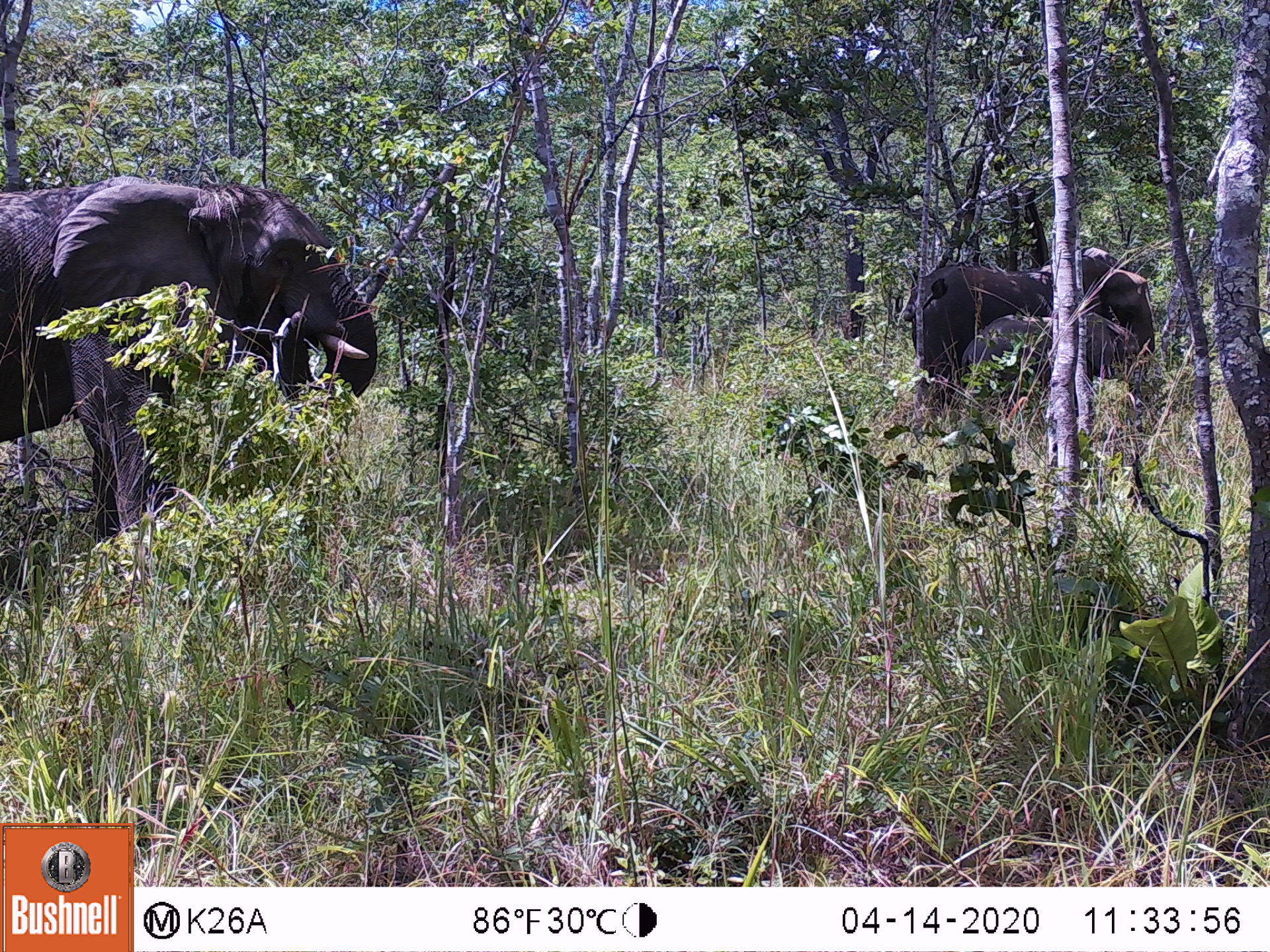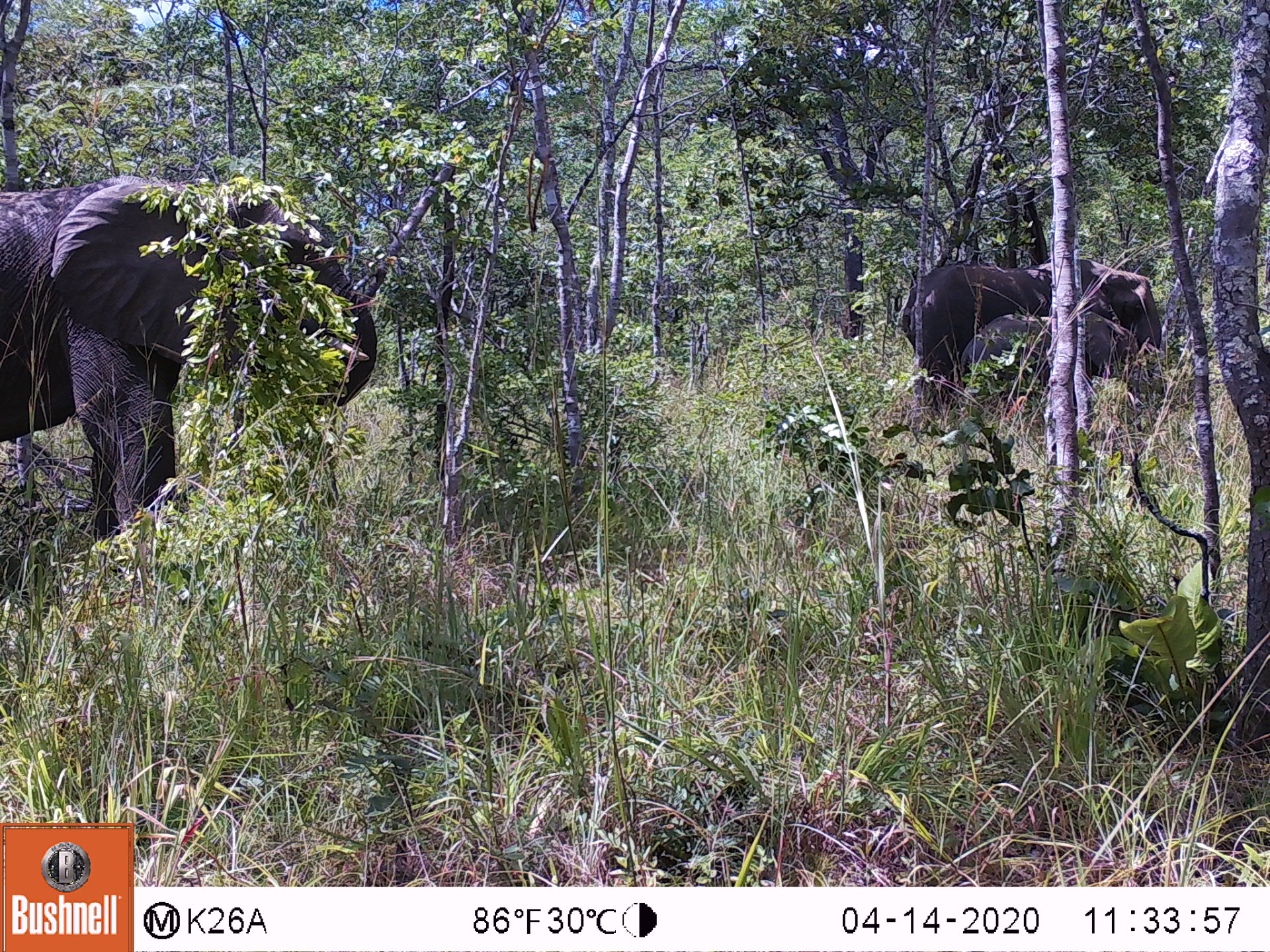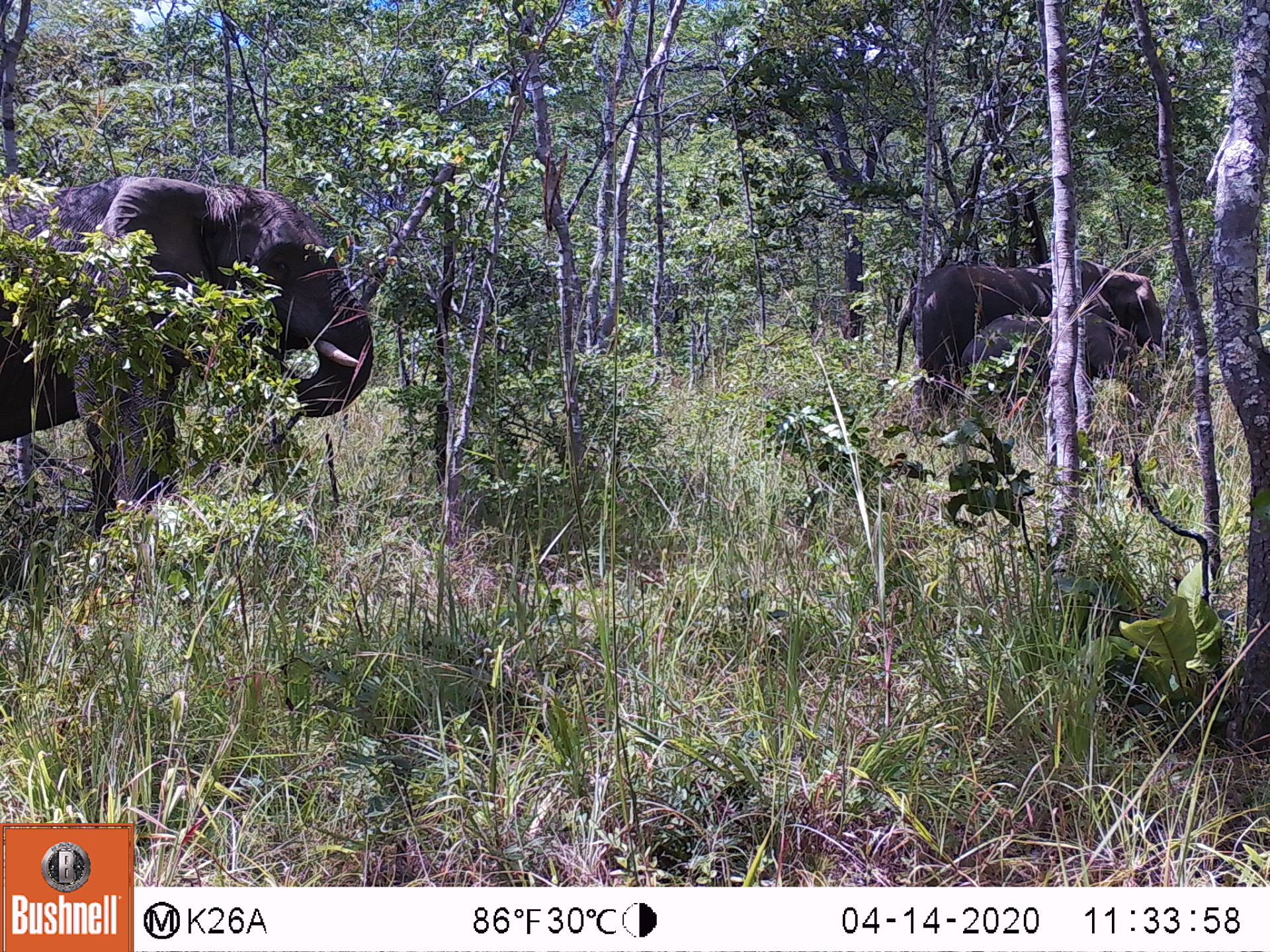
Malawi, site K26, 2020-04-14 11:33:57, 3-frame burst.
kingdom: Animalia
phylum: Chordata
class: Mammalia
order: Proboscidea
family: Elephantidae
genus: Loxodonta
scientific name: Loxodonta africana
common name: african savanna elephant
African savanna elephant (Loxodonta africana), count 2.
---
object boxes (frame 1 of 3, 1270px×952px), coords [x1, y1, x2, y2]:
african savanna elephant: [0, 176, 379, 536]; [901, 241, 1157, 399]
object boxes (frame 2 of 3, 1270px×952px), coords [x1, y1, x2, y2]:
african savanna elephant: [0, 171, 377, 545]; [897, 250, 1162, 412]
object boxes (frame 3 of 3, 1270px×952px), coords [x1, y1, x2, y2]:
african savanna elephant: [0, 171, 374, 535]; [889, 255, 1163, 412]